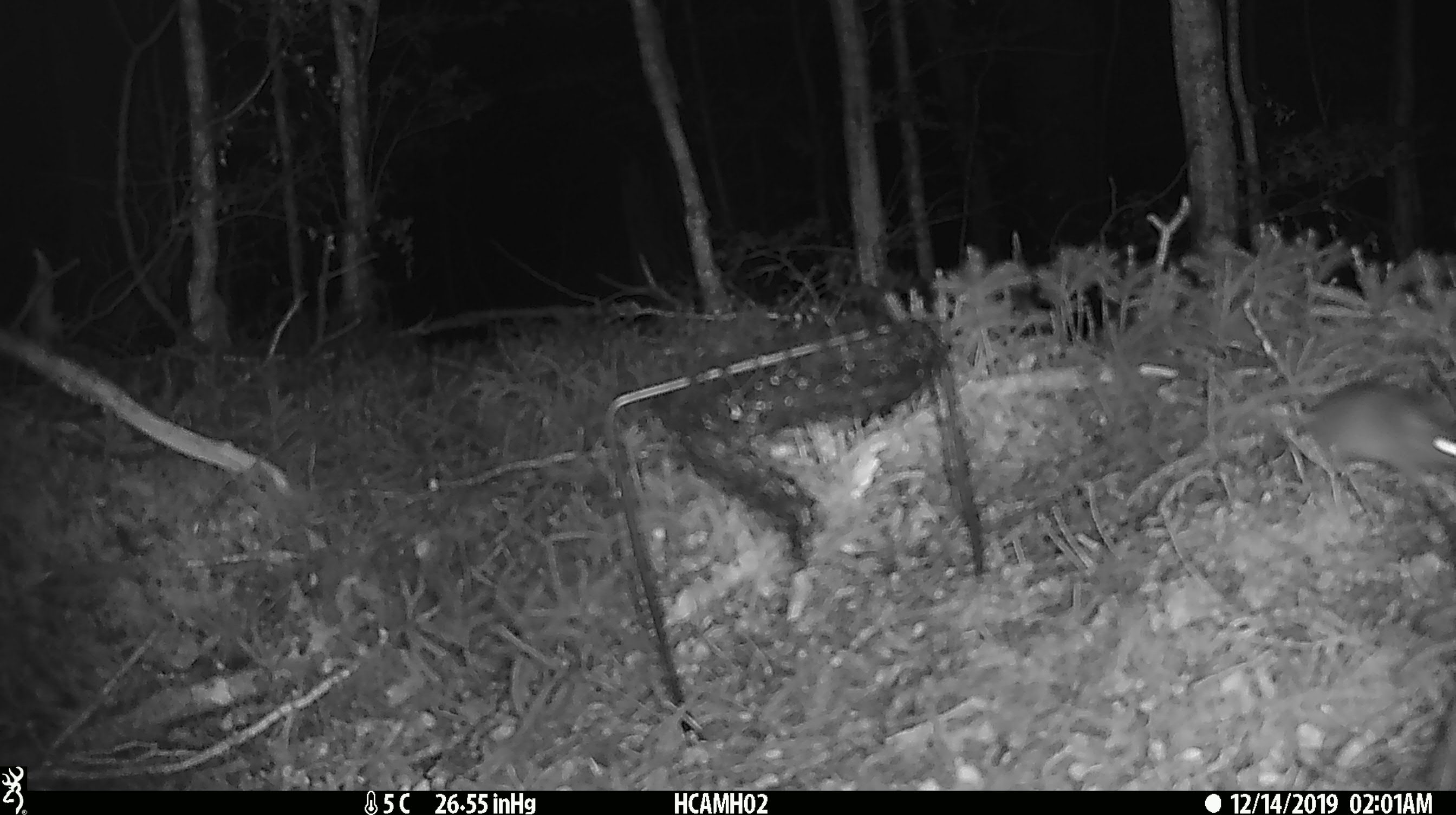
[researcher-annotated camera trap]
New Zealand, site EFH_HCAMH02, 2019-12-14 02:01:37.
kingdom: Animalia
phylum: Chordata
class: Mammalia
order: Rodentia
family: Muridae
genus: Mus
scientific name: Mus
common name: mouse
Mouse (Mus).